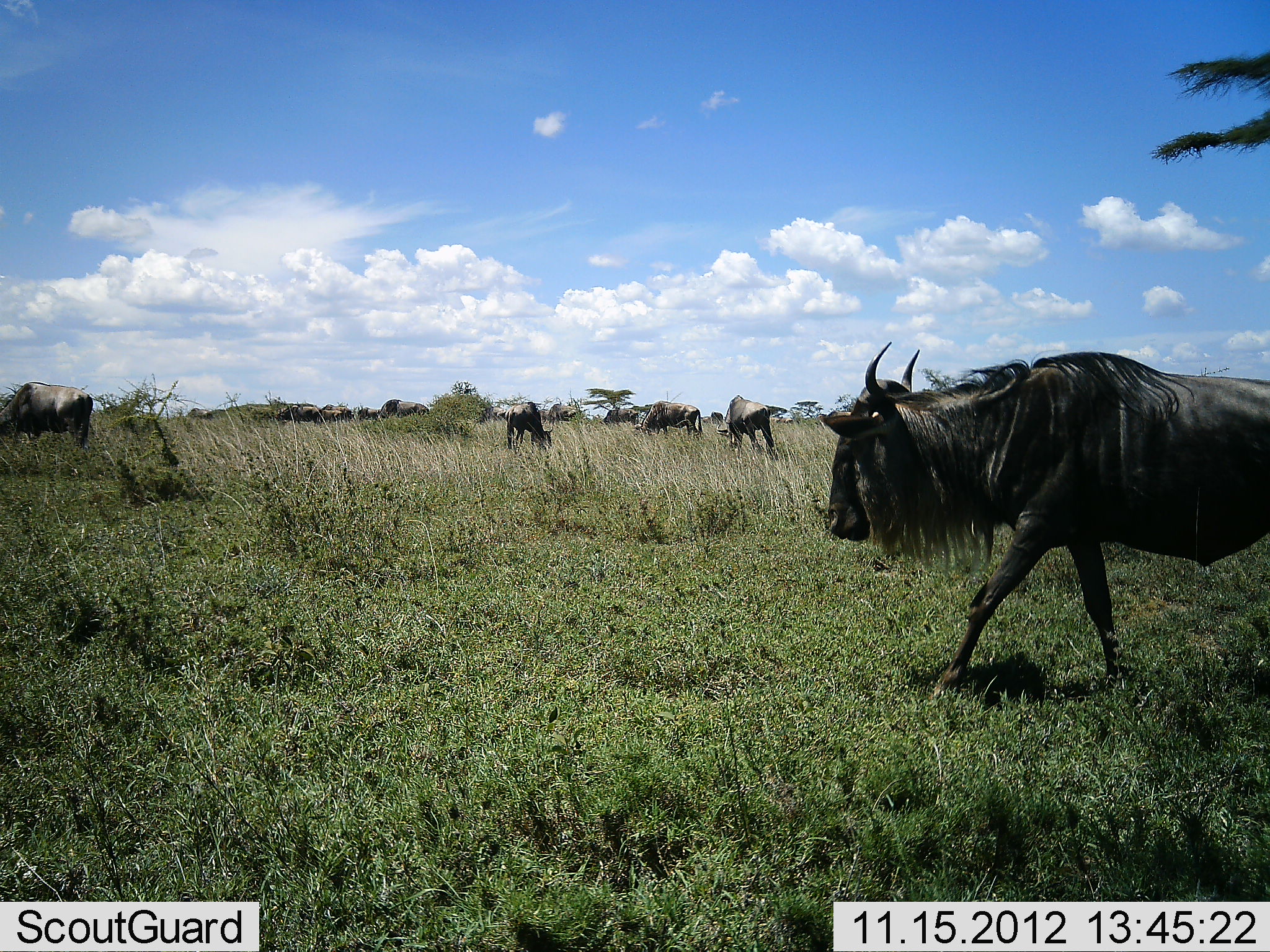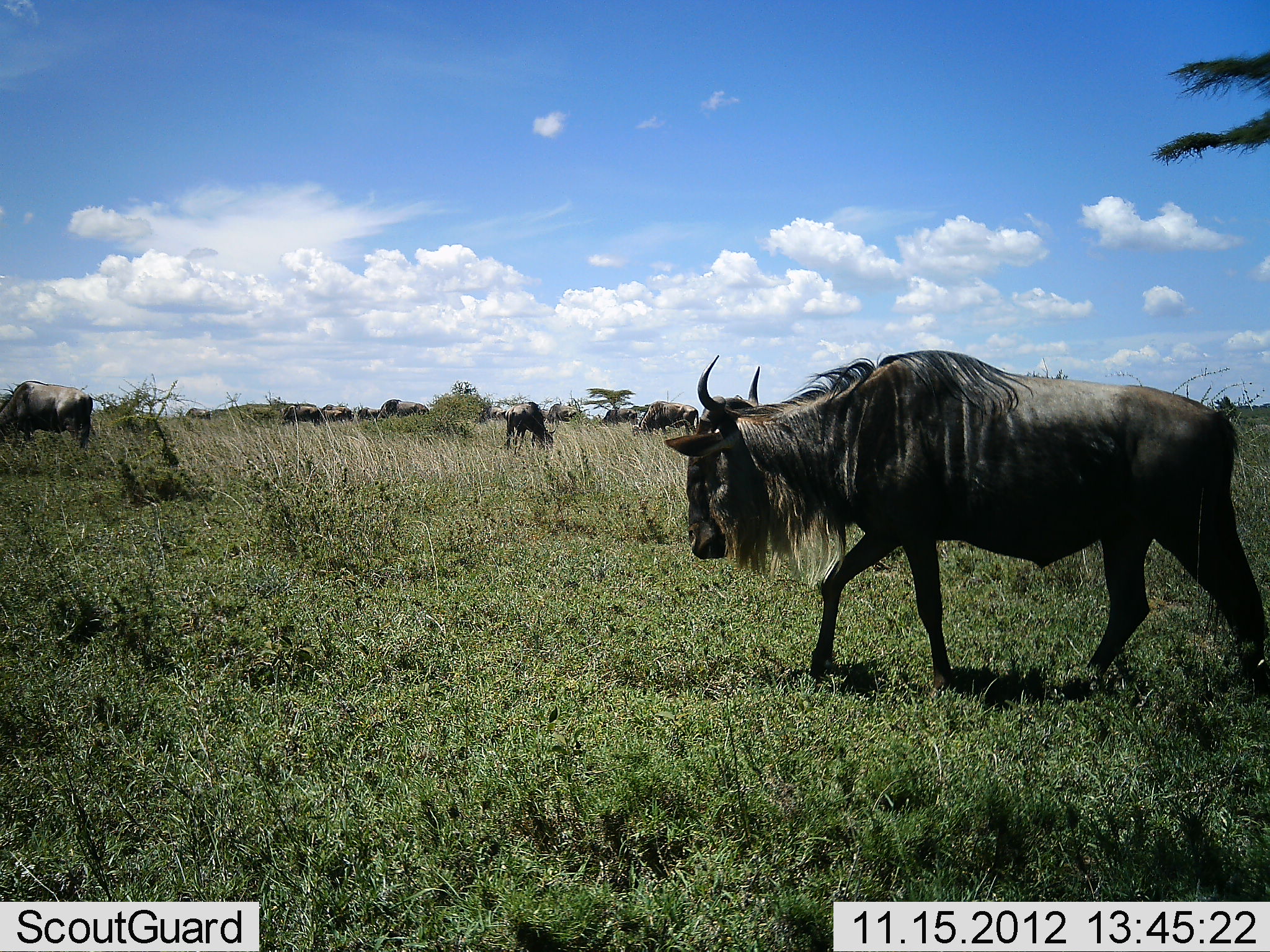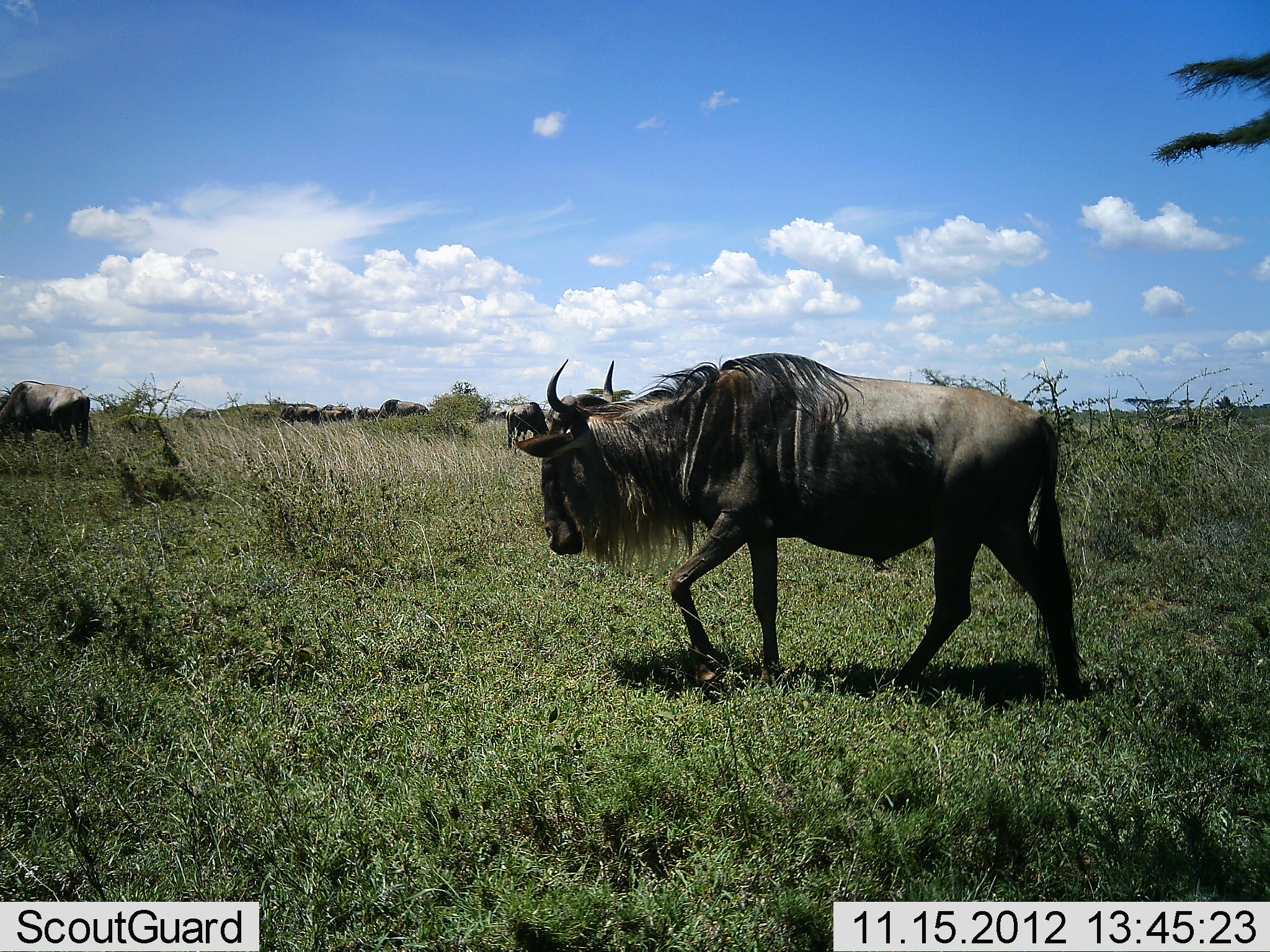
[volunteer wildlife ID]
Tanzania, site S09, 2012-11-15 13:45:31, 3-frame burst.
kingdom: Animalia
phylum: Chordata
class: Mammalia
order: Artiodactyla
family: Bovidae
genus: Connochaetes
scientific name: Connochaetes taurinus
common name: blue wildebeest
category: wildebeest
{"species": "wildebeest (blue wildebeest) (Connochaetes taurinus)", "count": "8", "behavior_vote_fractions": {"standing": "45%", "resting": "0%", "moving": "95%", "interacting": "0%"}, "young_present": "0%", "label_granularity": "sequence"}